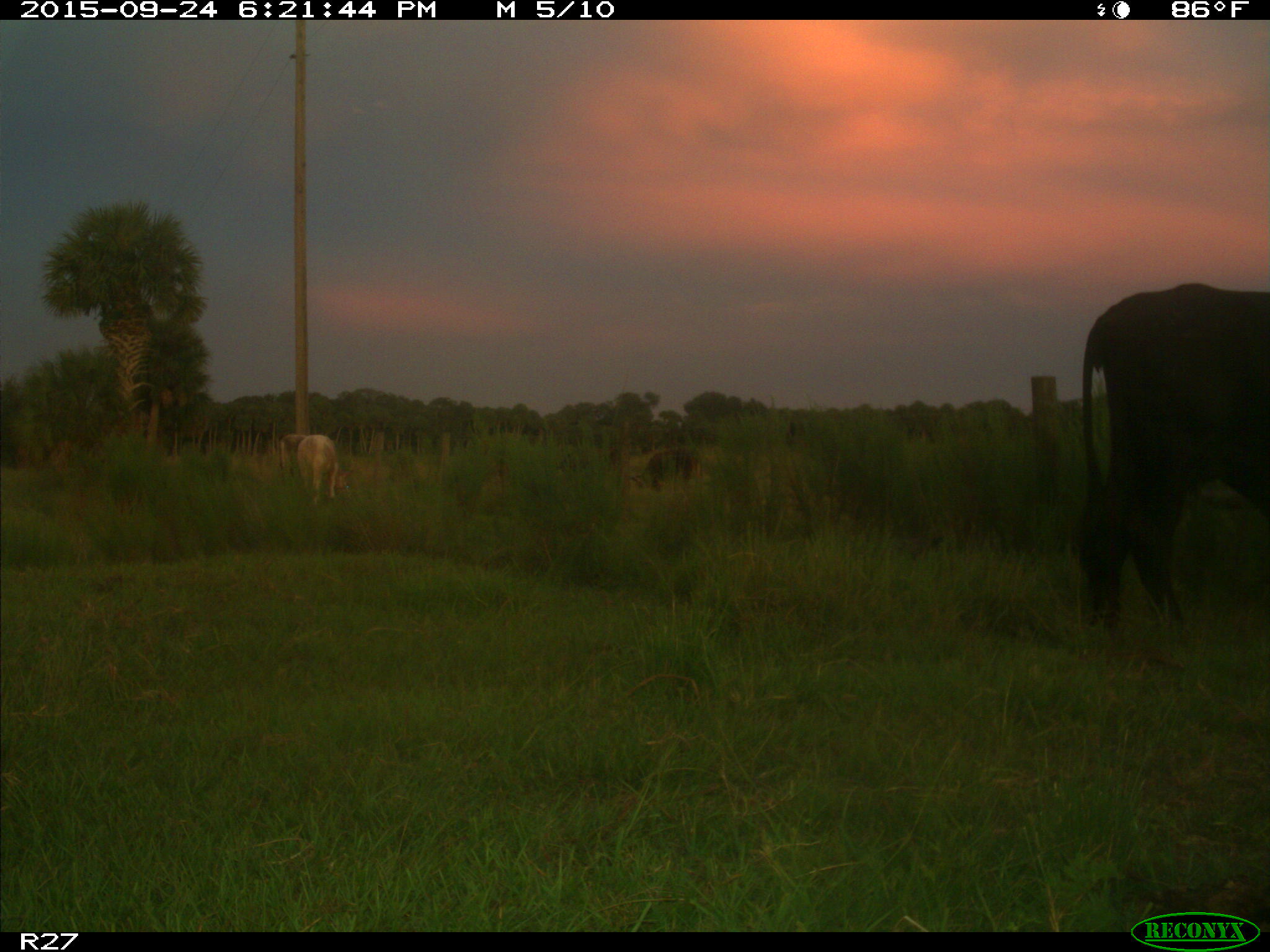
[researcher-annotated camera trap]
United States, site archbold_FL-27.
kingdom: Animalia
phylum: Chordata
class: Mammalia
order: Artiodactyla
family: Bovidae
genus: Bos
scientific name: Bos taurus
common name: domestic cow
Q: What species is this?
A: Bos taurus (domestic cow).